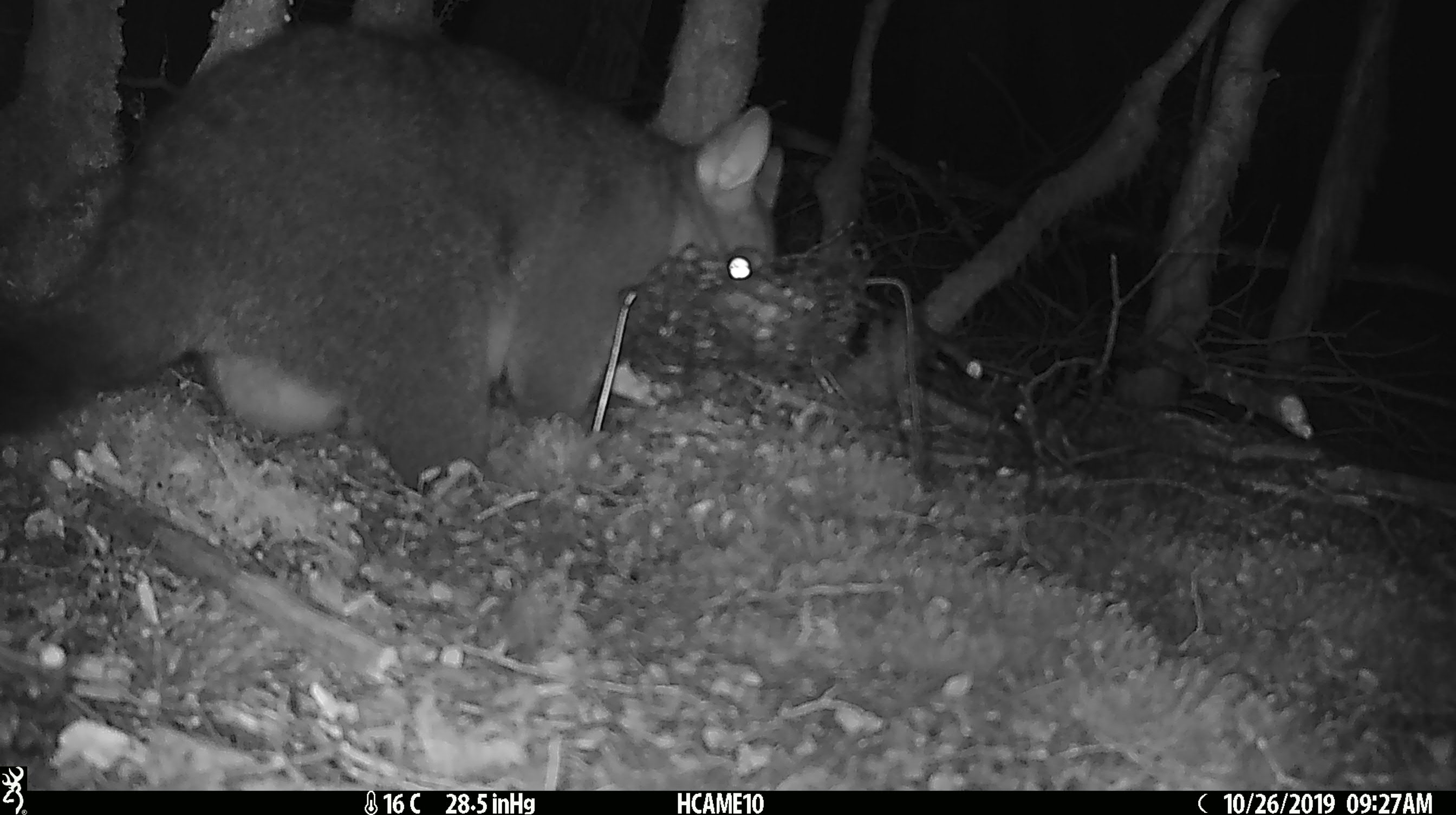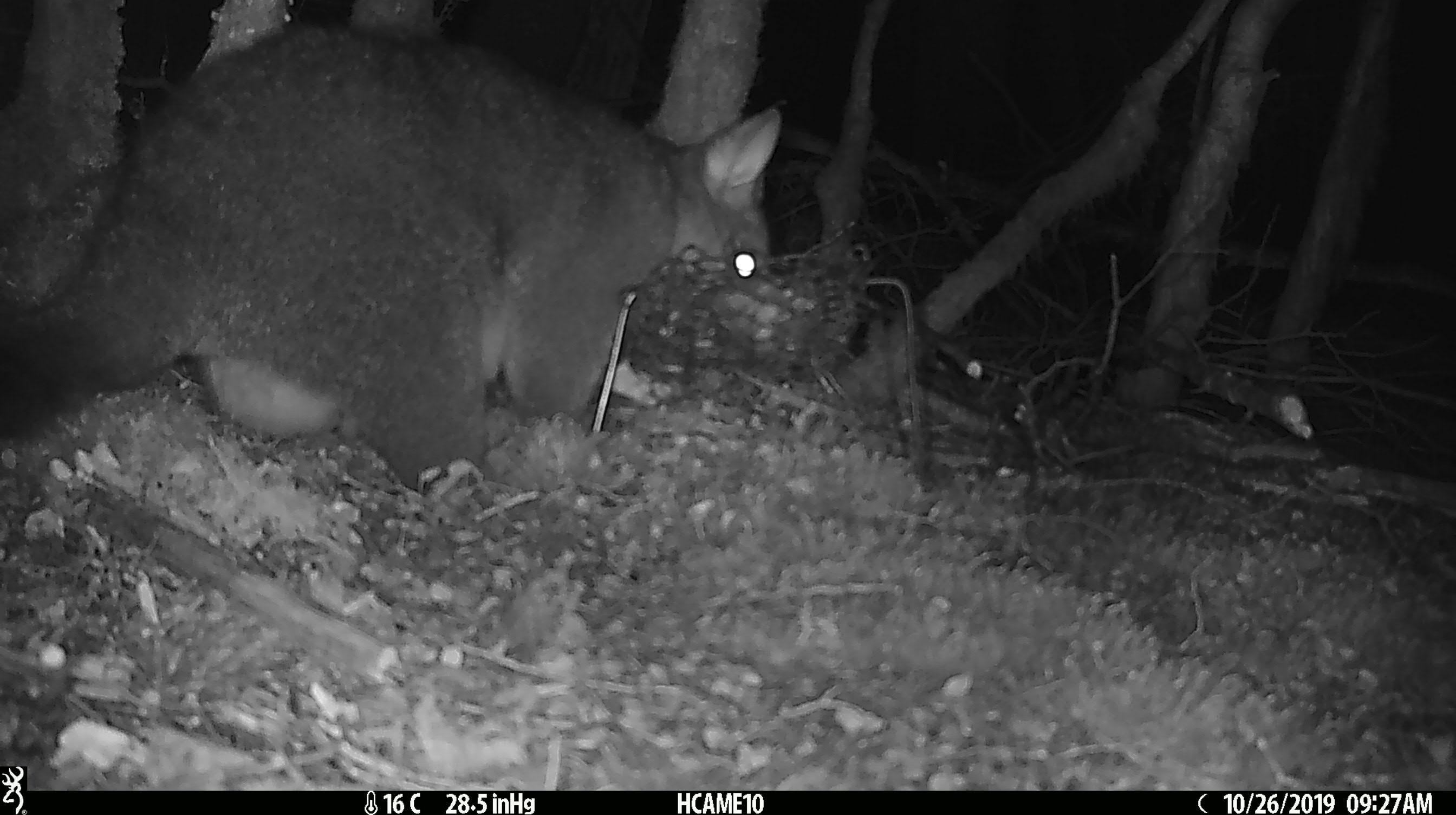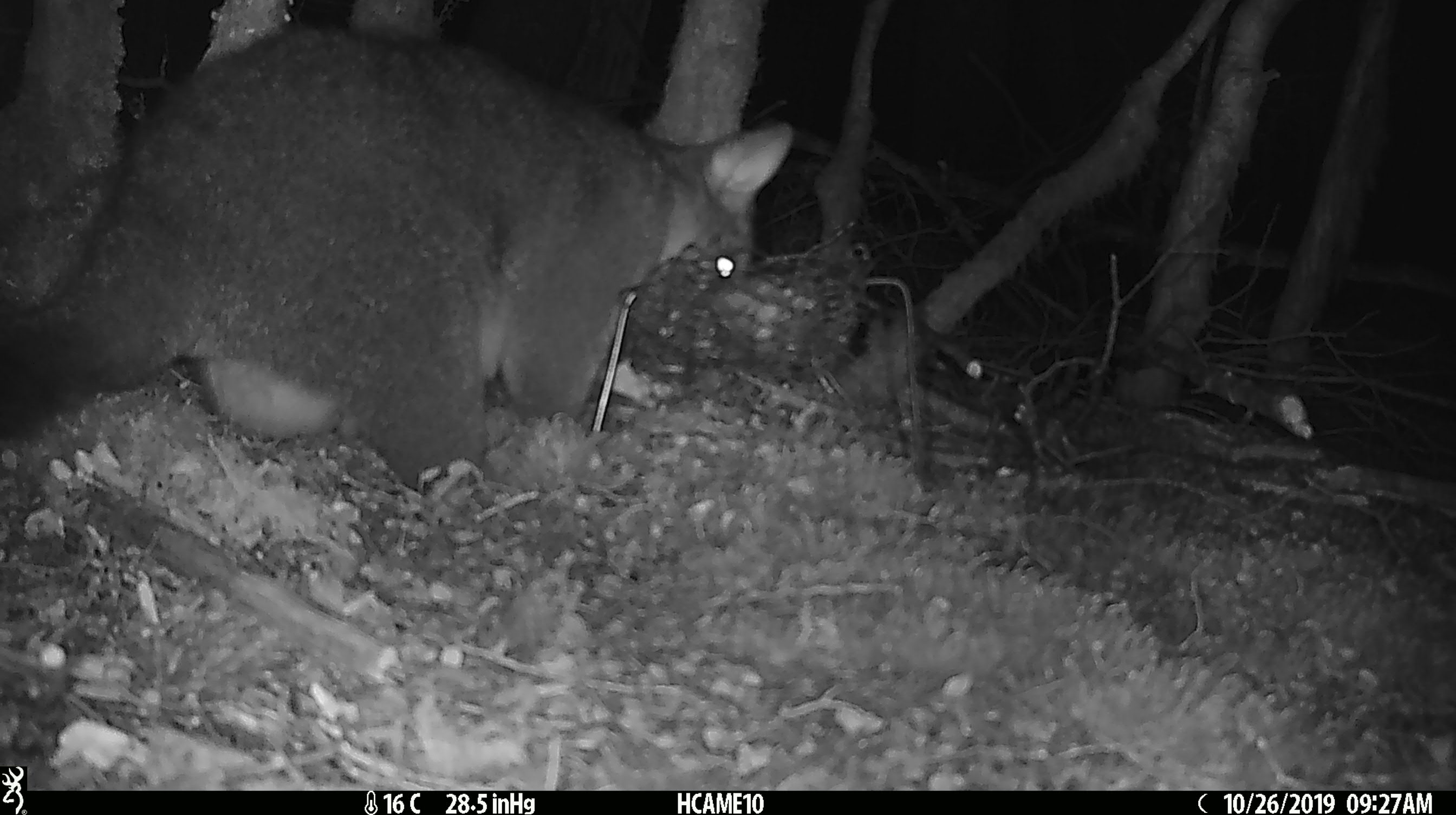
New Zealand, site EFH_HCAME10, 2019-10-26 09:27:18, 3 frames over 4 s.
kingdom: Animalia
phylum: Chordata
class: Mammalia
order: Diprotodontia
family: Phalangeridae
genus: Trichosurus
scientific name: Trichosurus vulpecula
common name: common brushtail possum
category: possum